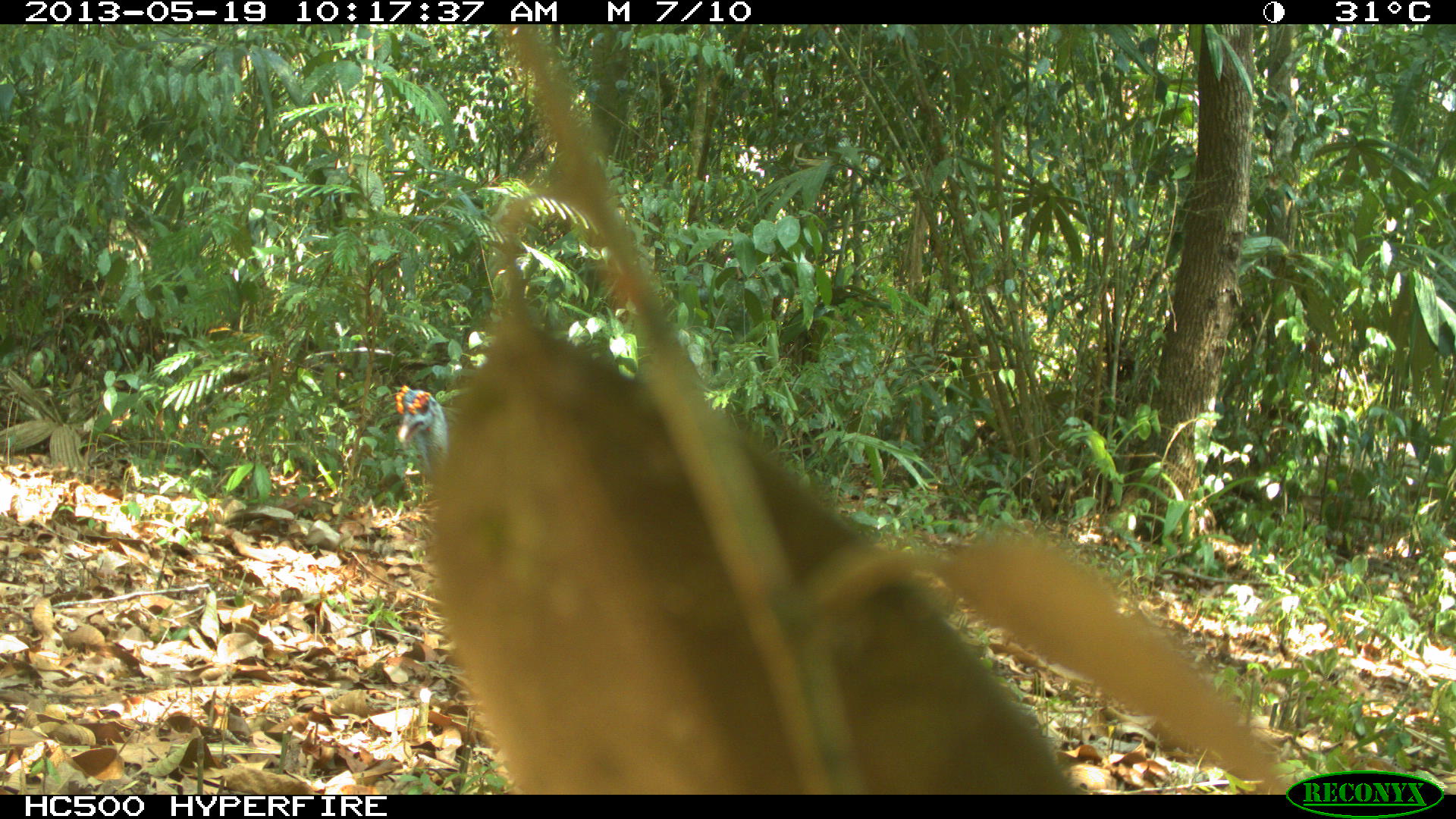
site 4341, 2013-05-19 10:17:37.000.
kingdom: Animalia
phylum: Chordata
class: Aves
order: Galliformes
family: Phasianidae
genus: Meleagris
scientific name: Meleagris ocellata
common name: ocellated turkey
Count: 1.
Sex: male.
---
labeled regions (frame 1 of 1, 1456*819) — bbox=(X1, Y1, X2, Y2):
meleagris ocellata: bbox=(394, 384, 460, 504)